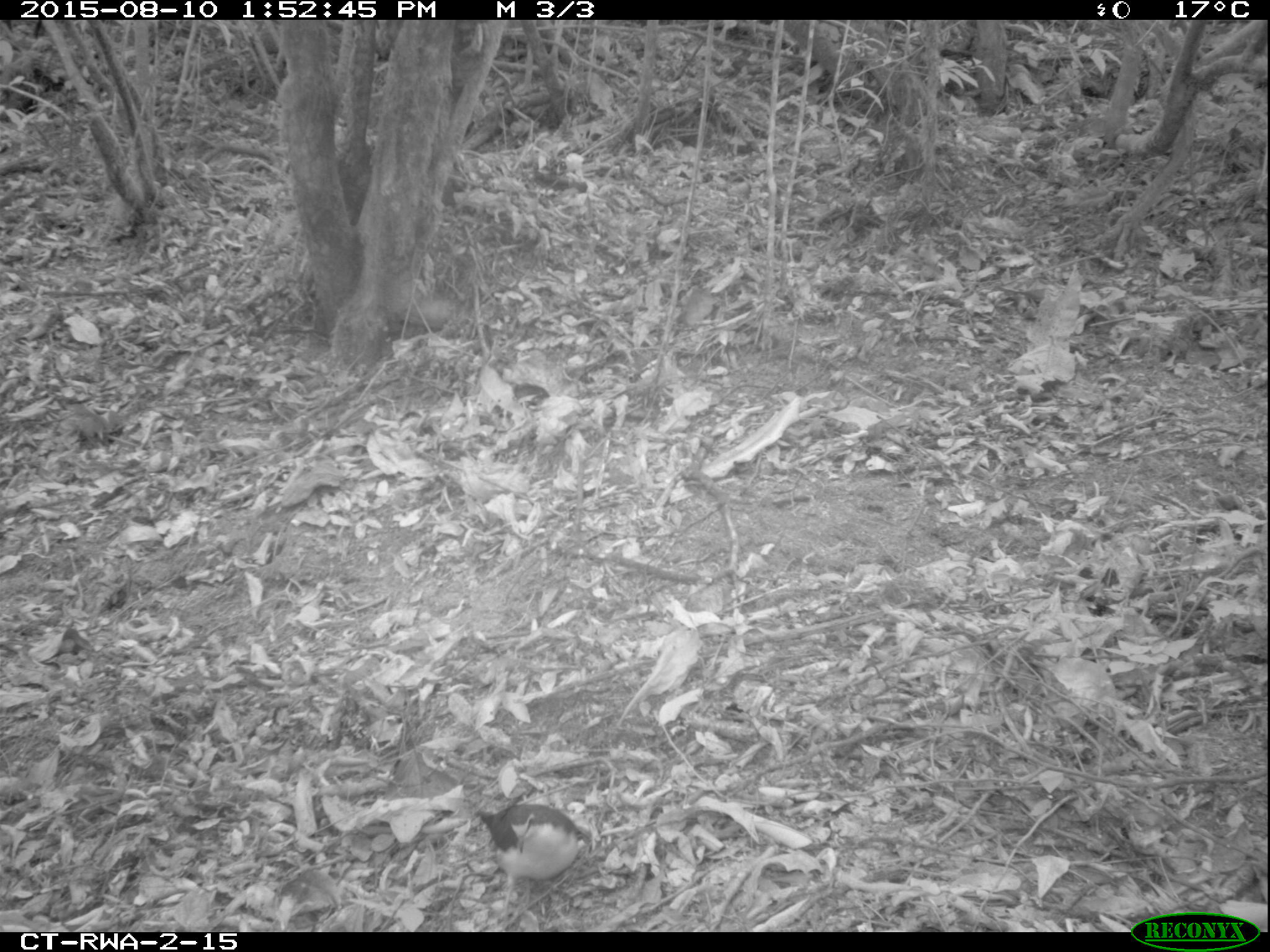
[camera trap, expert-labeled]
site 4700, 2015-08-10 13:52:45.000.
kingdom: Animalia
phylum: Chordata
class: Aves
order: Columbiformes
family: Columbidae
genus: Turtur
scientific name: Turtur tympanistria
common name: tambourine dove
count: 1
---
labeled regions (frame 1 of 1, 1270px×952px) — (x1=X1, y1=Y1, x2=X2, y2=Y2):
turtur tympanistria: (x1=474, y1=803, x2=591, y2=922)